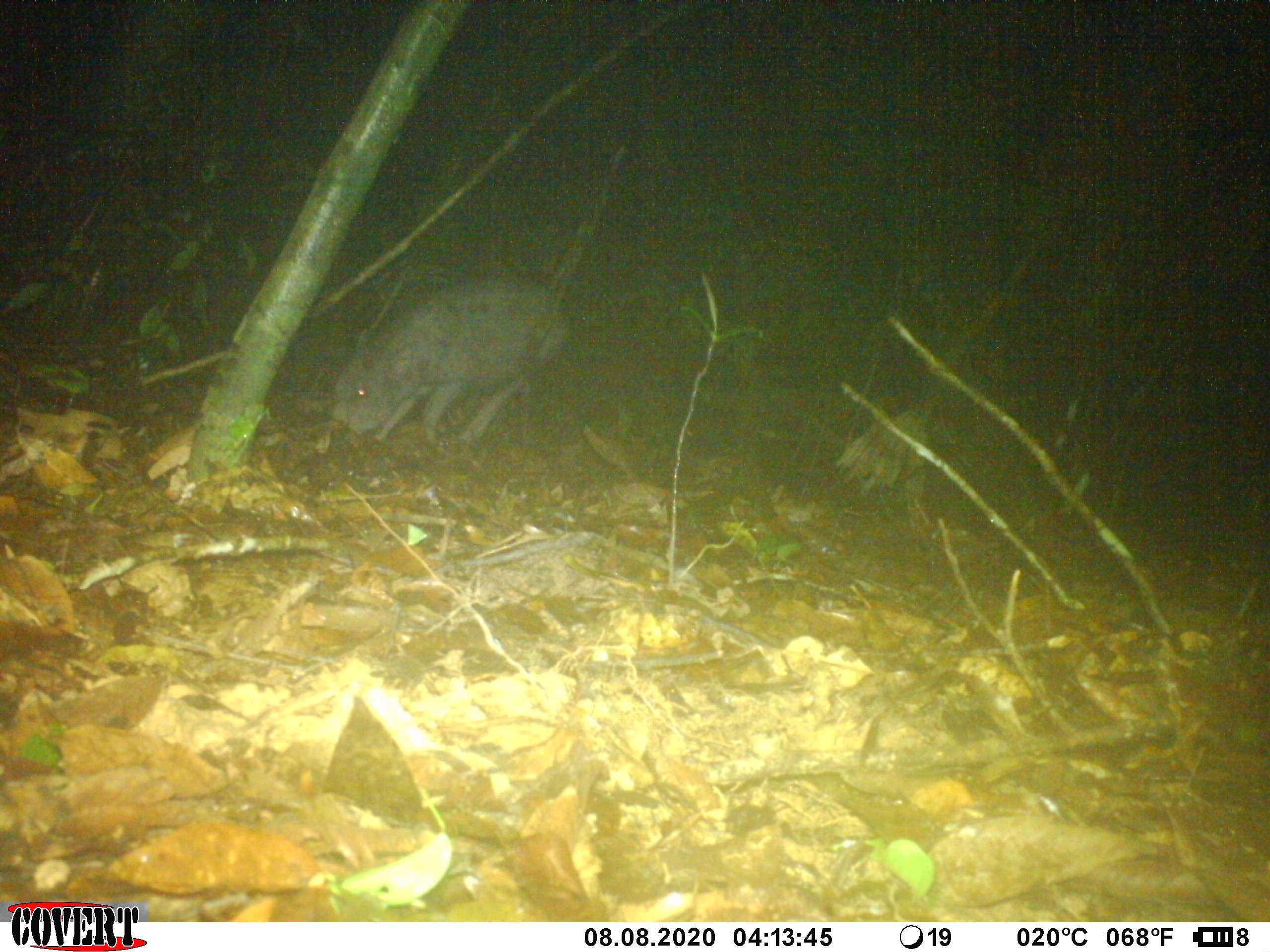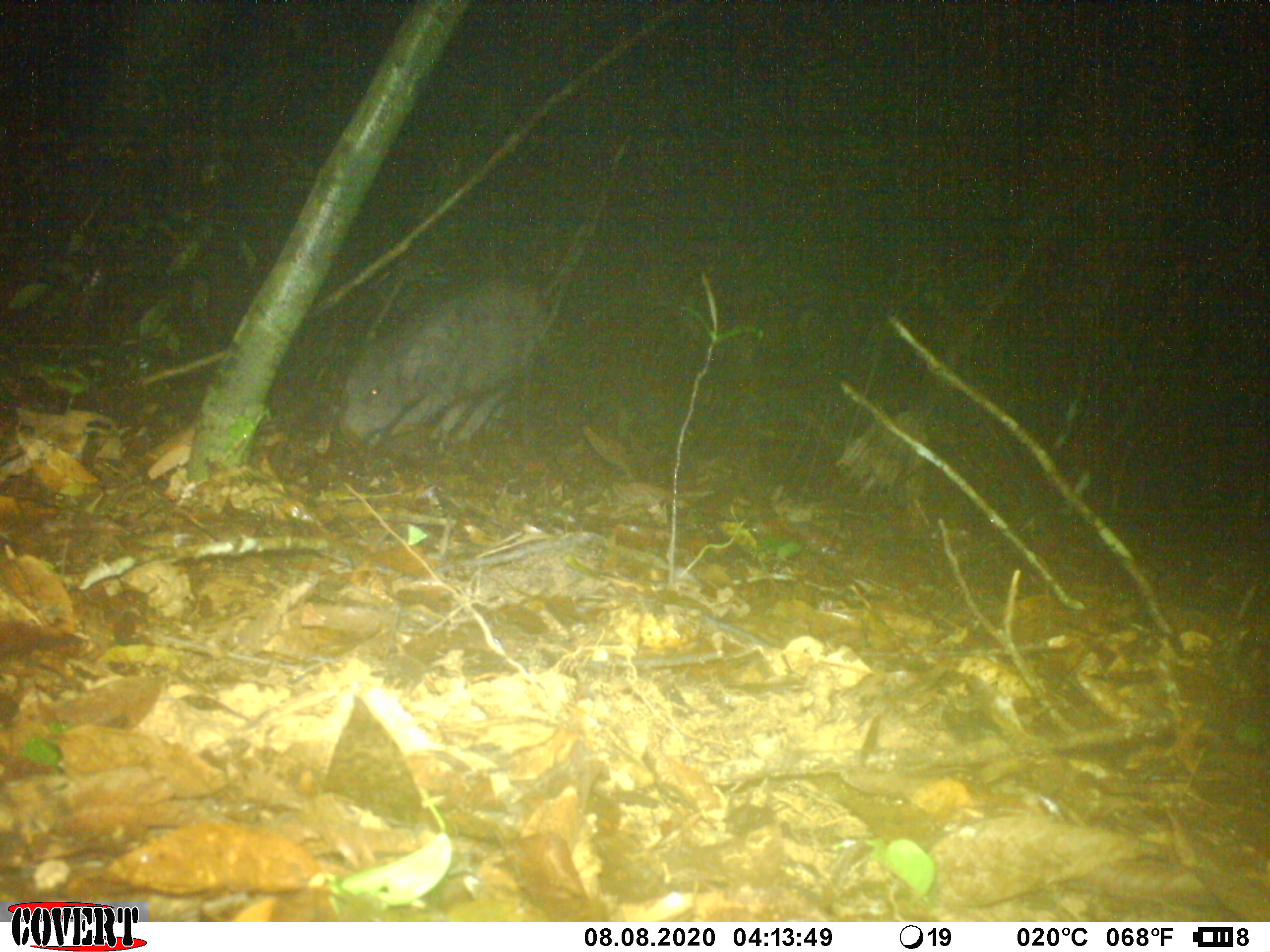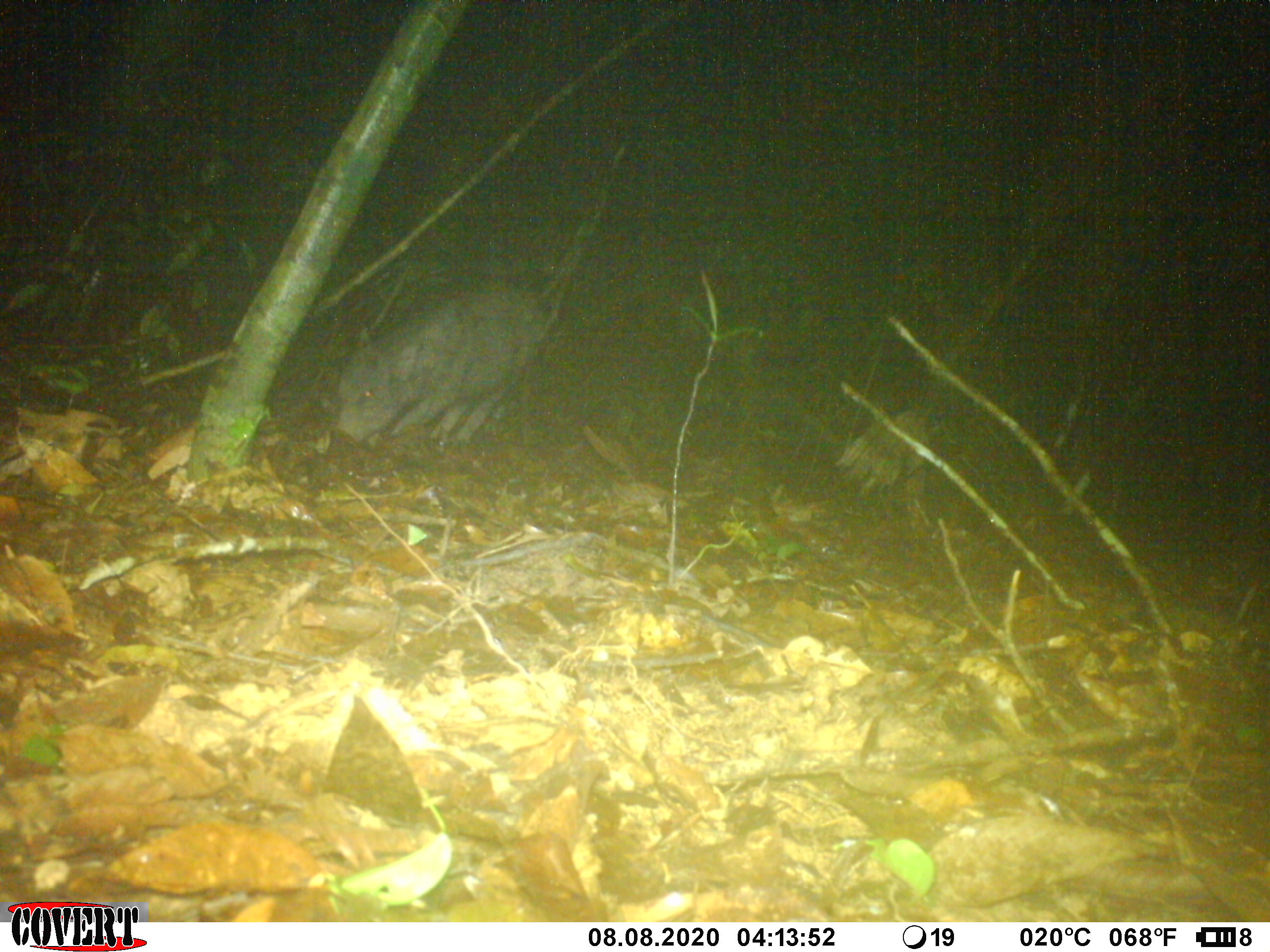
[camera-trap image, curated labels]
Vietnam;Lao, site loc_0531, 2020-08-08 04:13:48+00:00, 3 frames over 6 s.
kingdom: Animalia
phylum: Chordata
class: Mammalia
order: Artiodactyla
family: Suidae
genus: Sus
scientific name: Sus scrofa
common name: eurasian wild pig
Eurasian wild pig (Sus scrofa). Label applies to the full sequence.